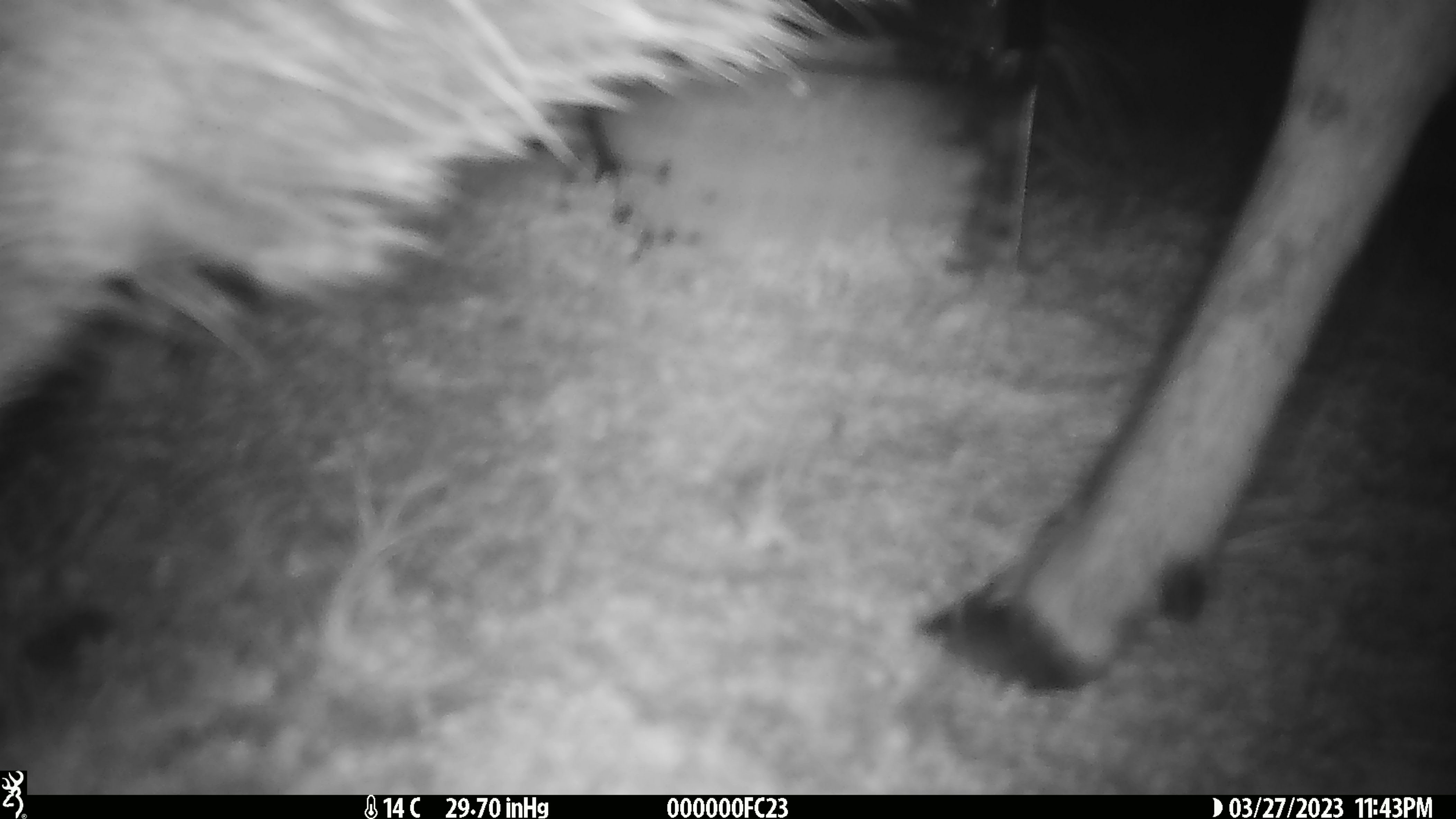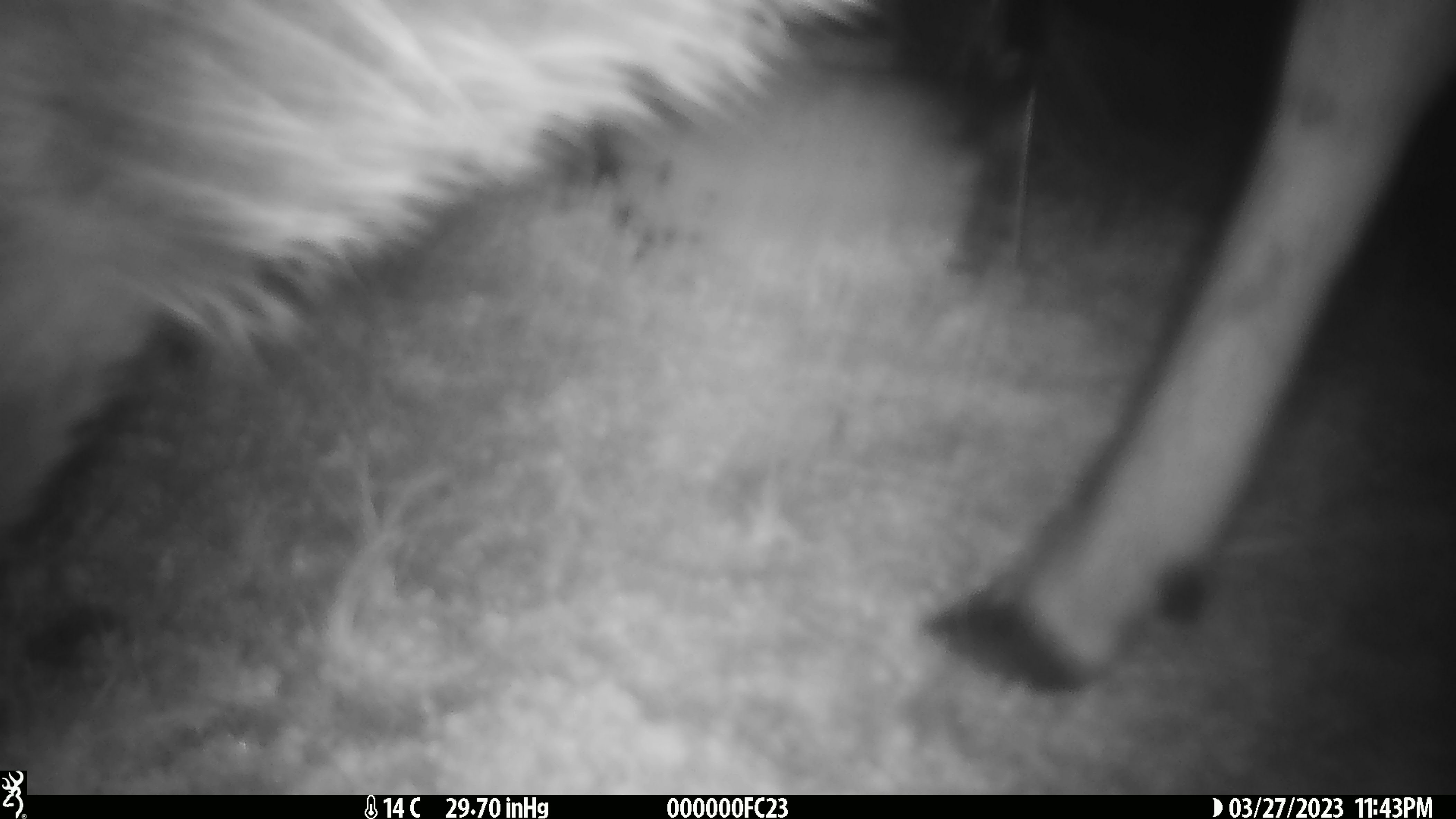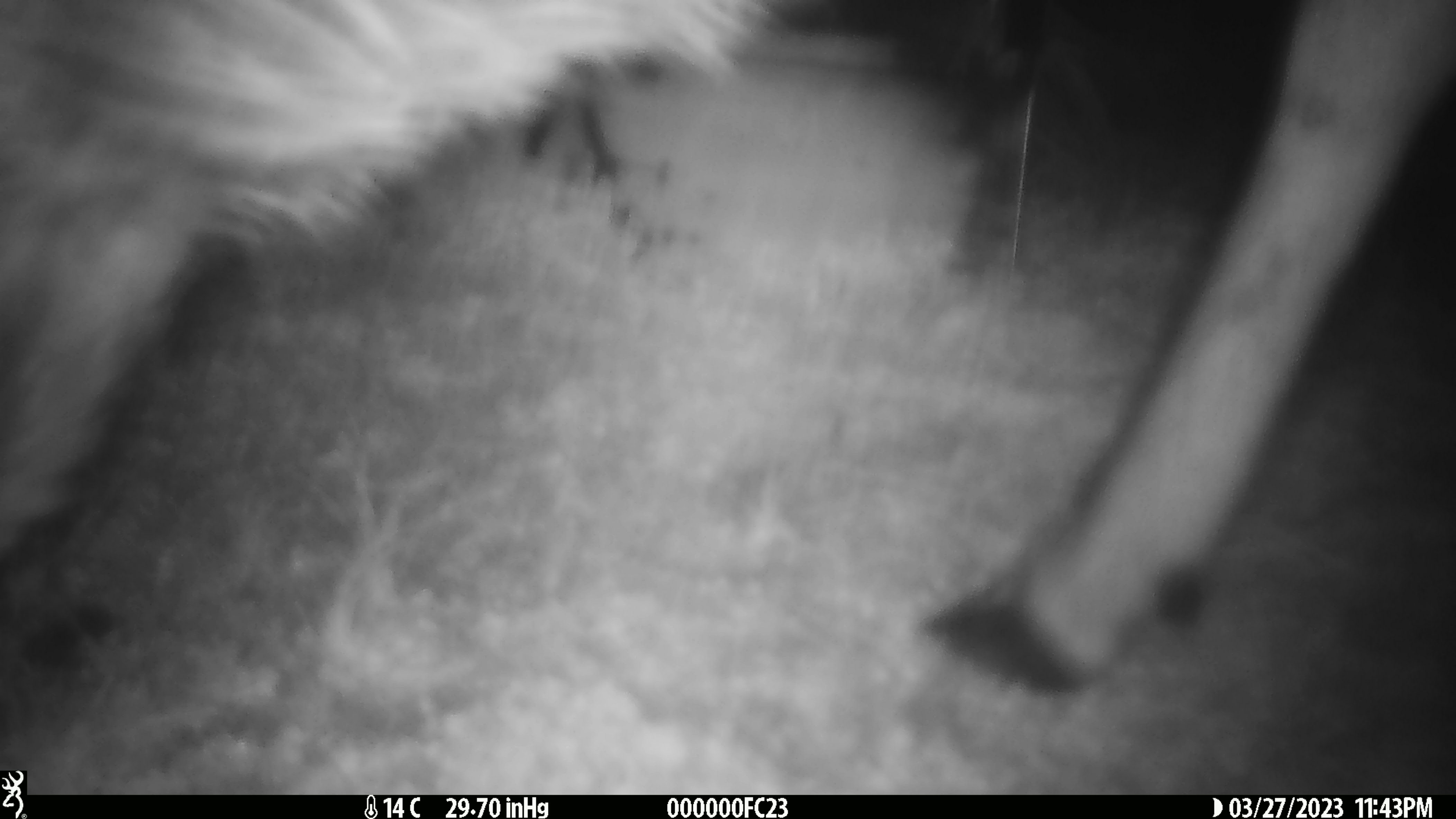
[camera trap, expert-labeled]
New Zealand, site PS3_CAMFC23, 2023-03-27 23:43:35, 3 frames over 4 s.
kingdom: Animalia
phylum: Chordata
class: Mammalia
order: Artiodactyla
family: Cervidae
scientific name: Cervidae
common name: deer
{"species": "deer (Cervidae)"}